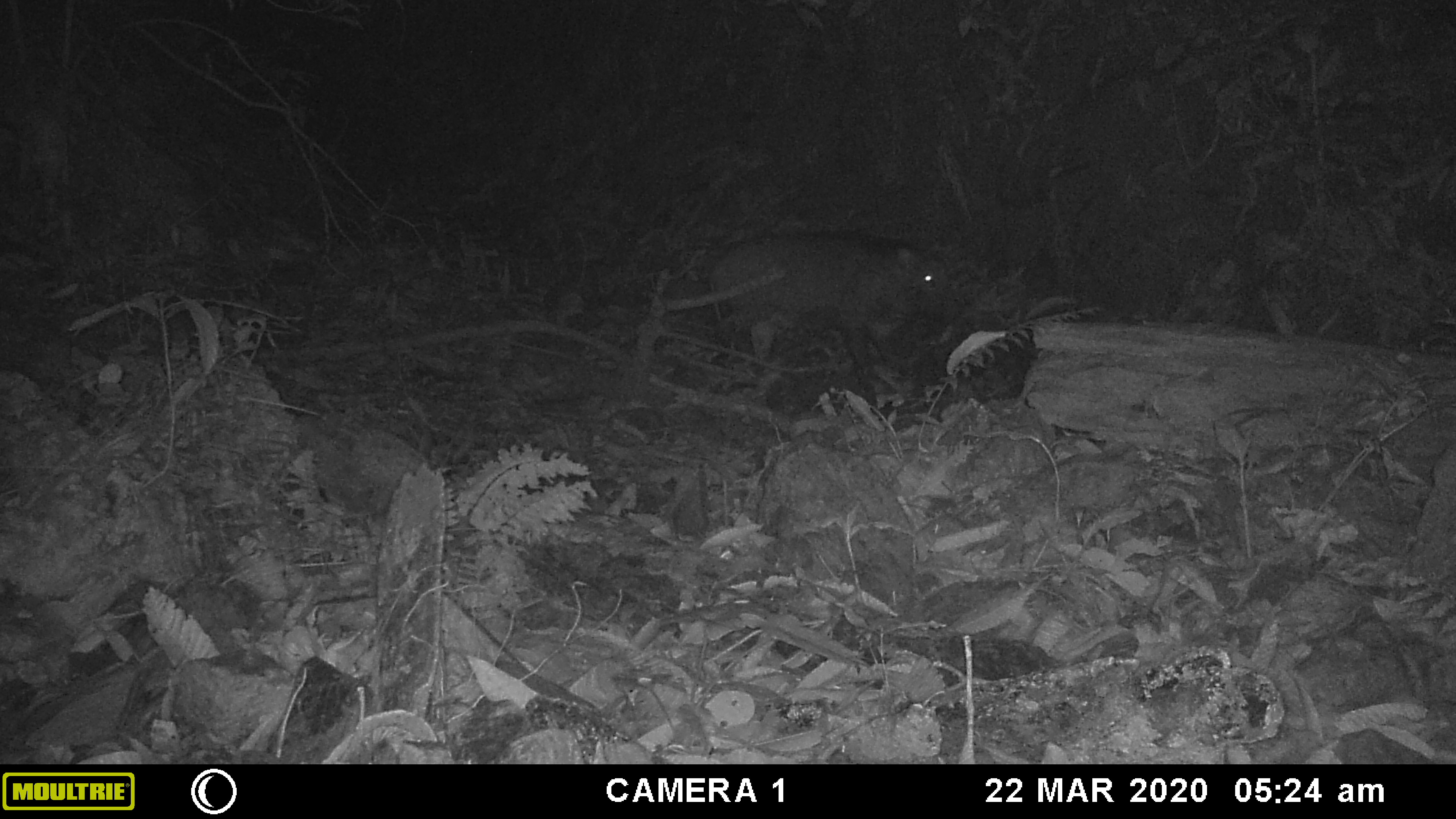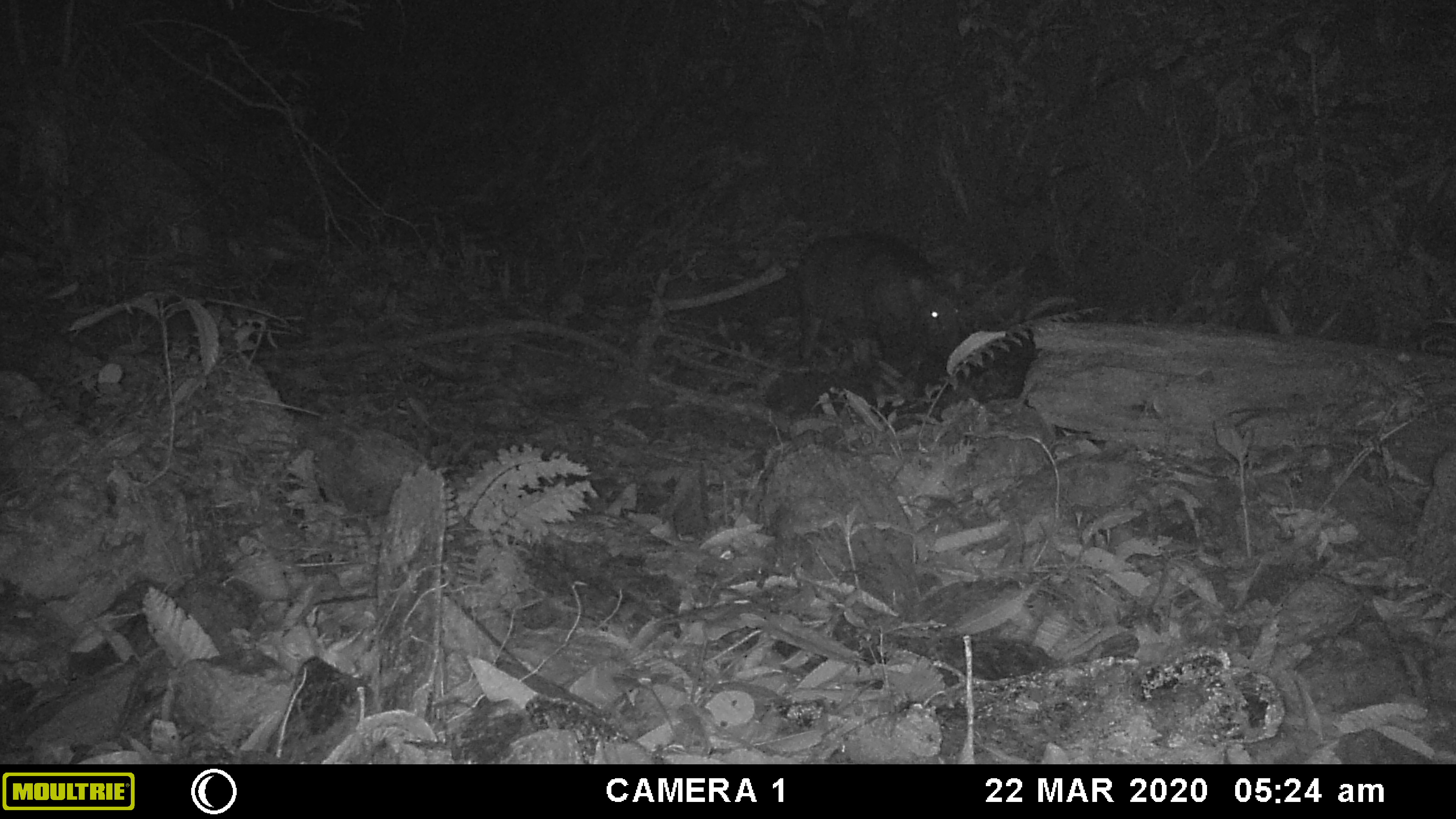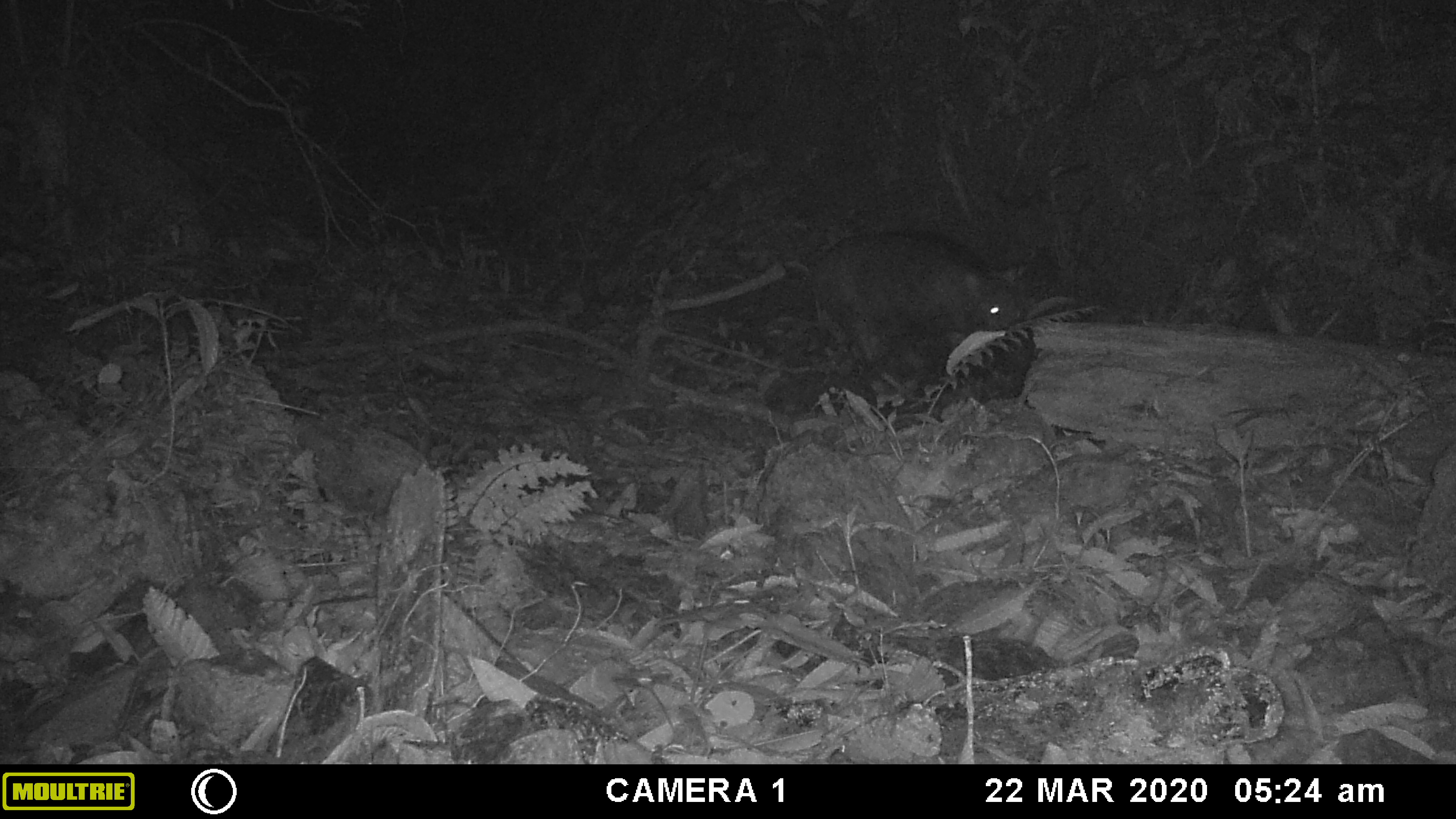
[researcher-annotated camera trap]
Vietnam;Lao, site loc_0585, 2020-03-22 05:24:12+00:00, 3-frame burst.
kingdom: Animalia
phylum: Chordata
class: Mammalia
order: Artiodactyla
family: Suidae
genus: Sus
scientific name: Sus scrofa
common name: eurasian wild pig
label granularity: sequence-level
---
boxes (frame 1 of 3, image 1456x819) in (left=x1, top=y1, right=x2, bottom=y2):
eurasian wild pig: (left=712, top=231, right=957, bottom=388)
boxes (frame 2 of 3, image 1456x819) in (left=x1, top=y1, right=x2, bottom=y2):
eurasian wild pig: (left=796, top=231, right=964, bottom=372)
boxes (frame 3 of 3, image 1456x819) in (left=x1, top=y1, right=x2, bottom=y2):
eurasian wild pig: (left=809, top=231, right=1022, bottom=375)